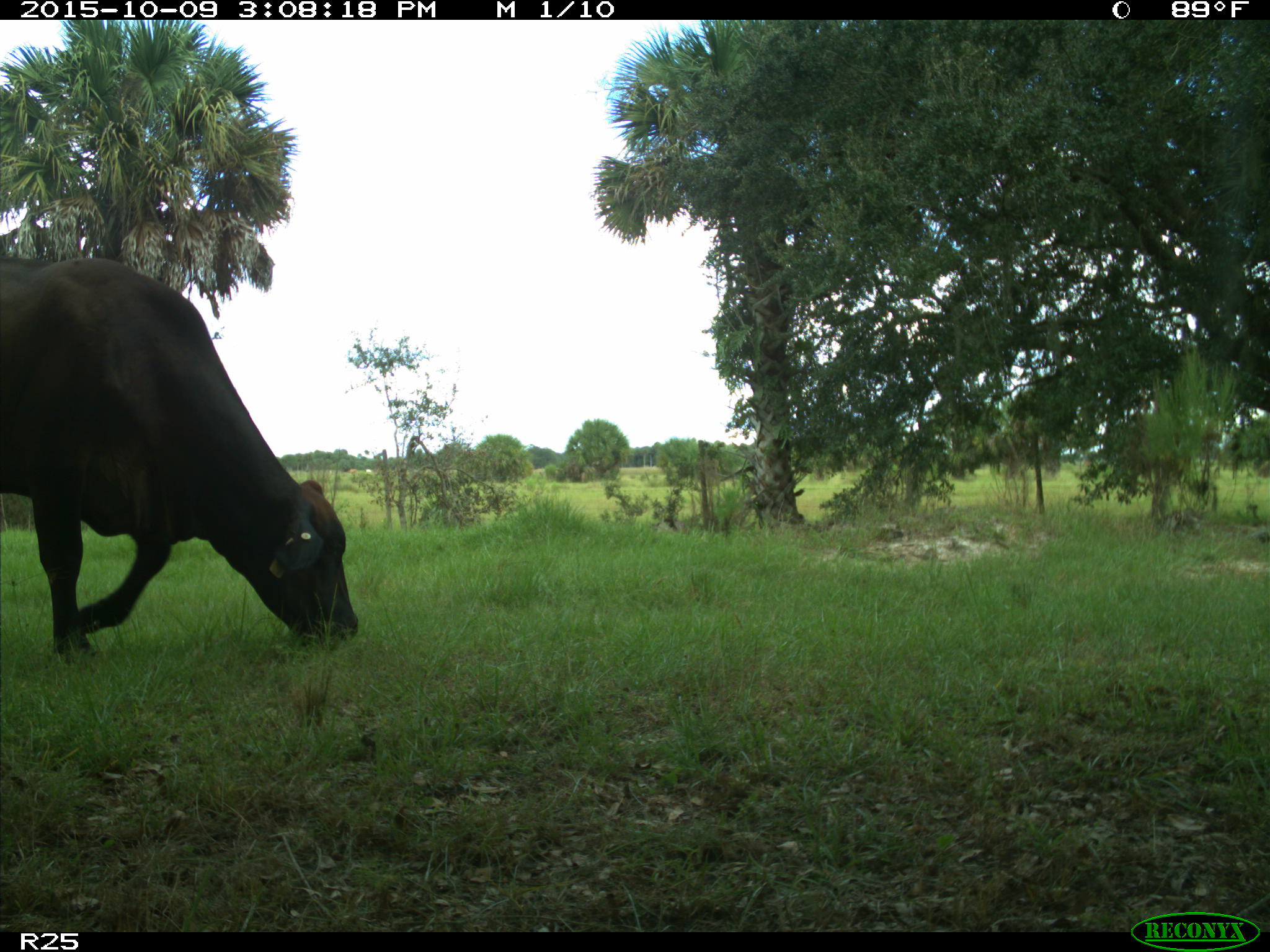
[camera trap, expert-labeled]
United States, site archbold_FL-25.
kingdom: Animalia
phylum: Chordata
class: Mammalia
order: Artiodactyla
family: Bovidae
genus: Bos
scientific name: Bos taurus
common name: domestic cow